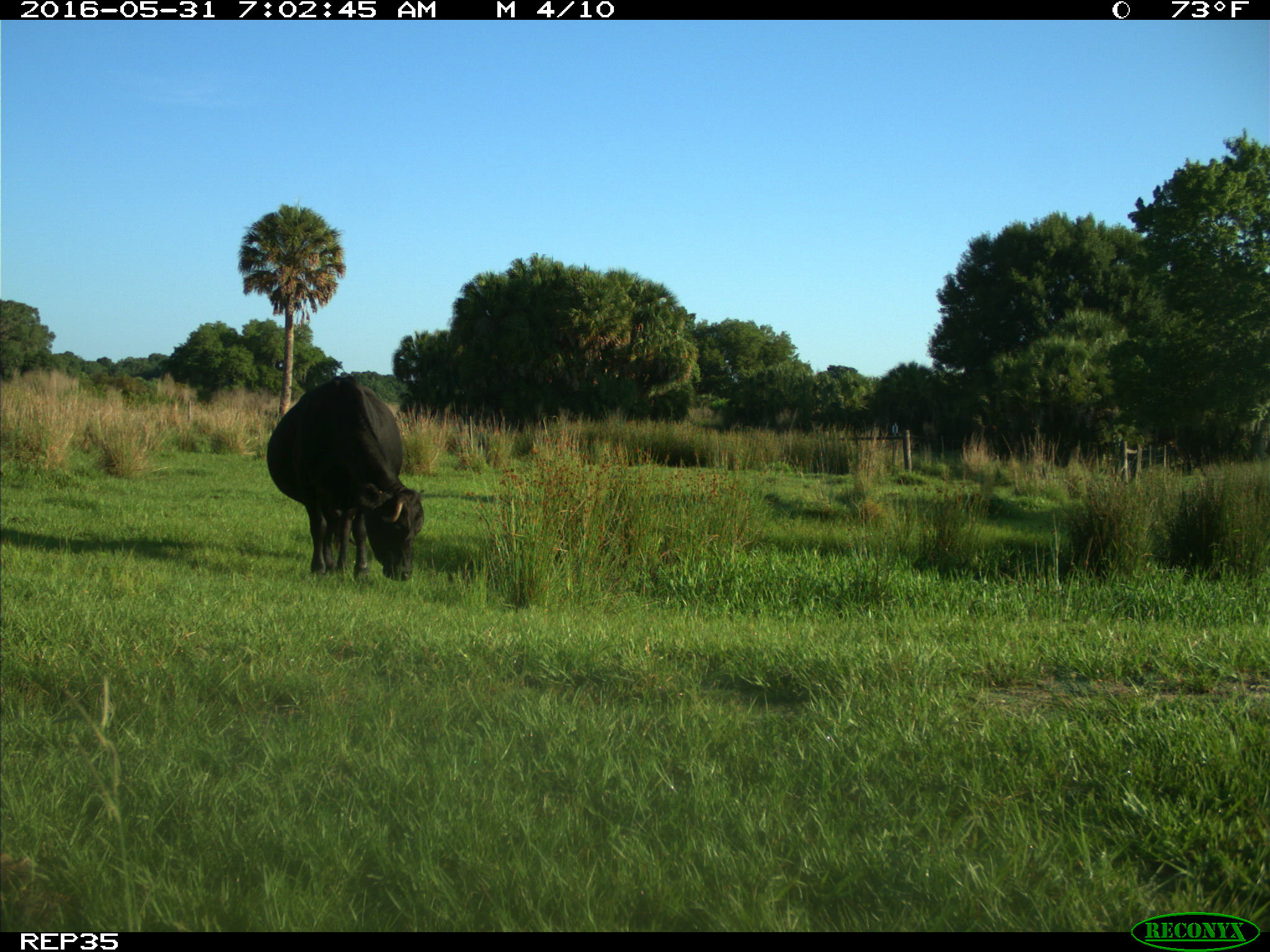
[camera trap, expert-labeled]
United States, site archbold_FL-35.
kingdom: Animalia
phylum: Chordata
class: Mammalia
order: Artiodactyla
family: Bovidae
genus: Bos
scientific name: Bos taurus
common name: domestic cow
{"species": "Bos taurus (domestic cow)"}